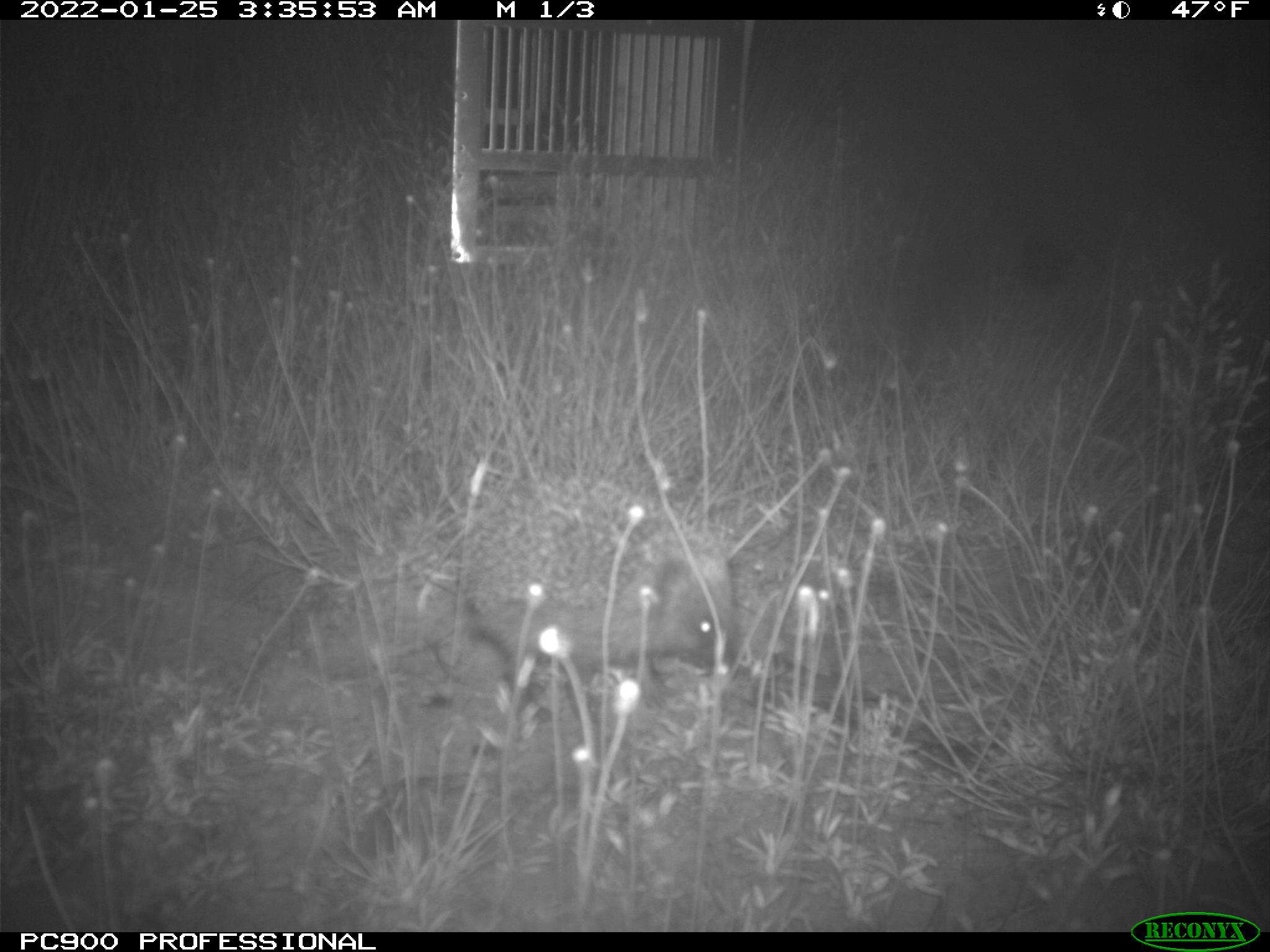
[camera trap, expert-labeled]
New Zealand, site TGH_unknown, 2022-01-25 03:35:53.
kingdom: Animalia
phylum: Chordata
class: Mammalia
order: Eulipotyphla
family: Erinaceidae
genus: Erinaceus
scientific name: Erinaceus europaeus europaeus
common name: european hedgehog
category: hedgehog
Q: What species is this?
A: Hedgehog (european hedgehog) (Erinaceus europaeus europaeus).